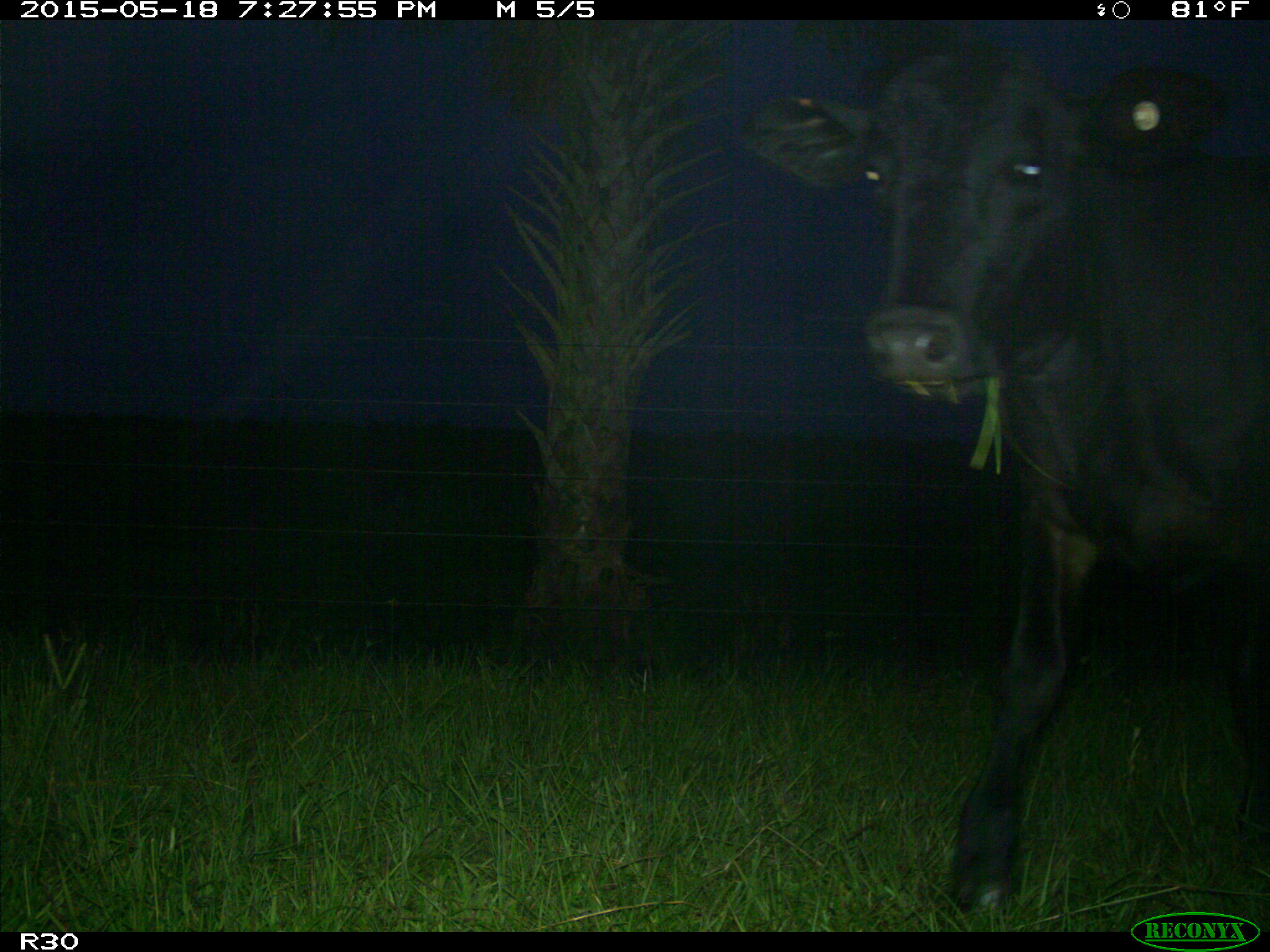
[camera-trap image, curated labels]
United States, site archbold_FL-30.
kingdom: Animalia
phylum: Chordata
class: Mammalia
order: Artiodactyla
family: Bovidae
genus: Bos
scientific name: Bos taurus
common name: domestic cow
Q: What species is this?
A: Bos taurus (domestic cow).